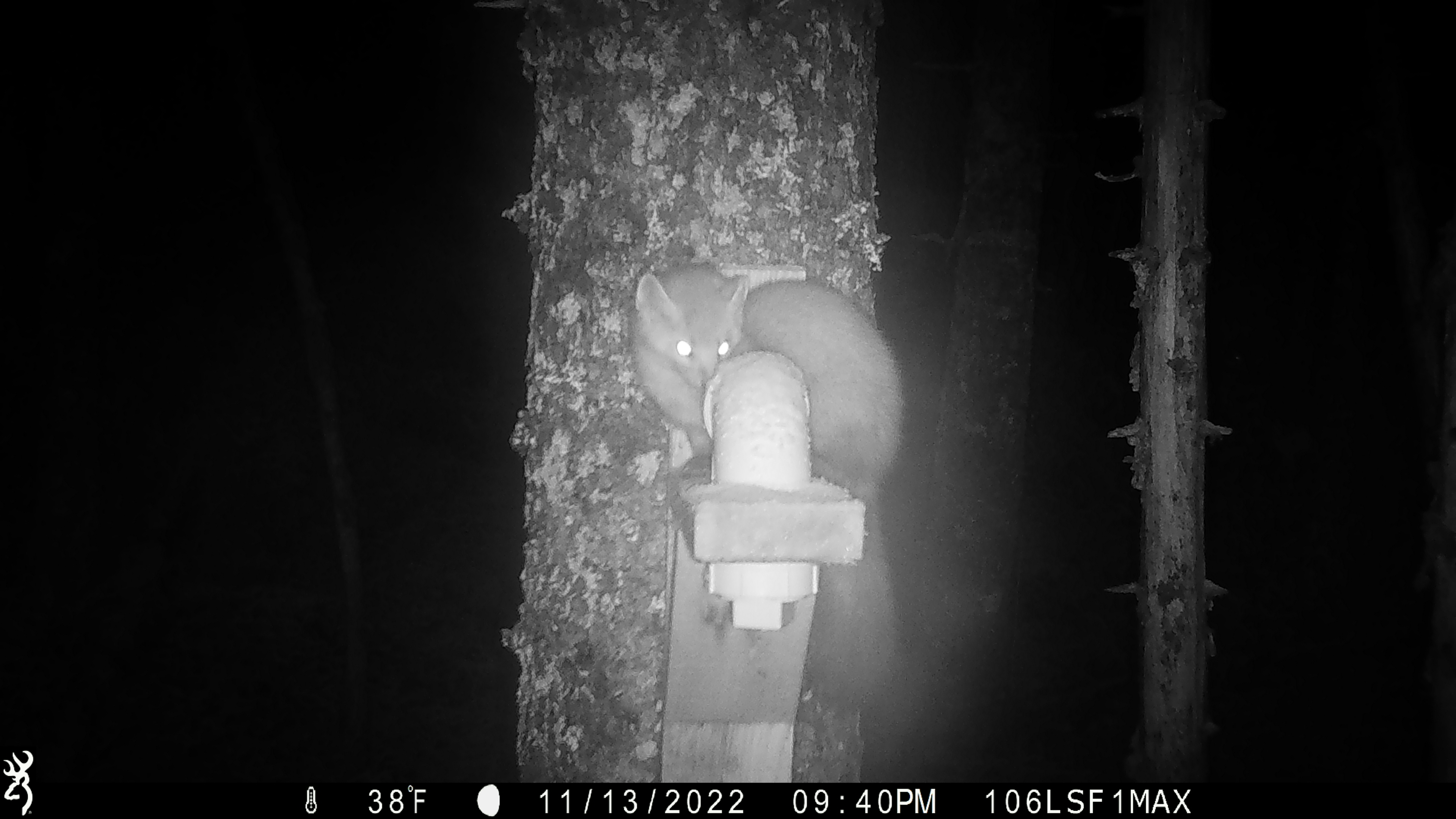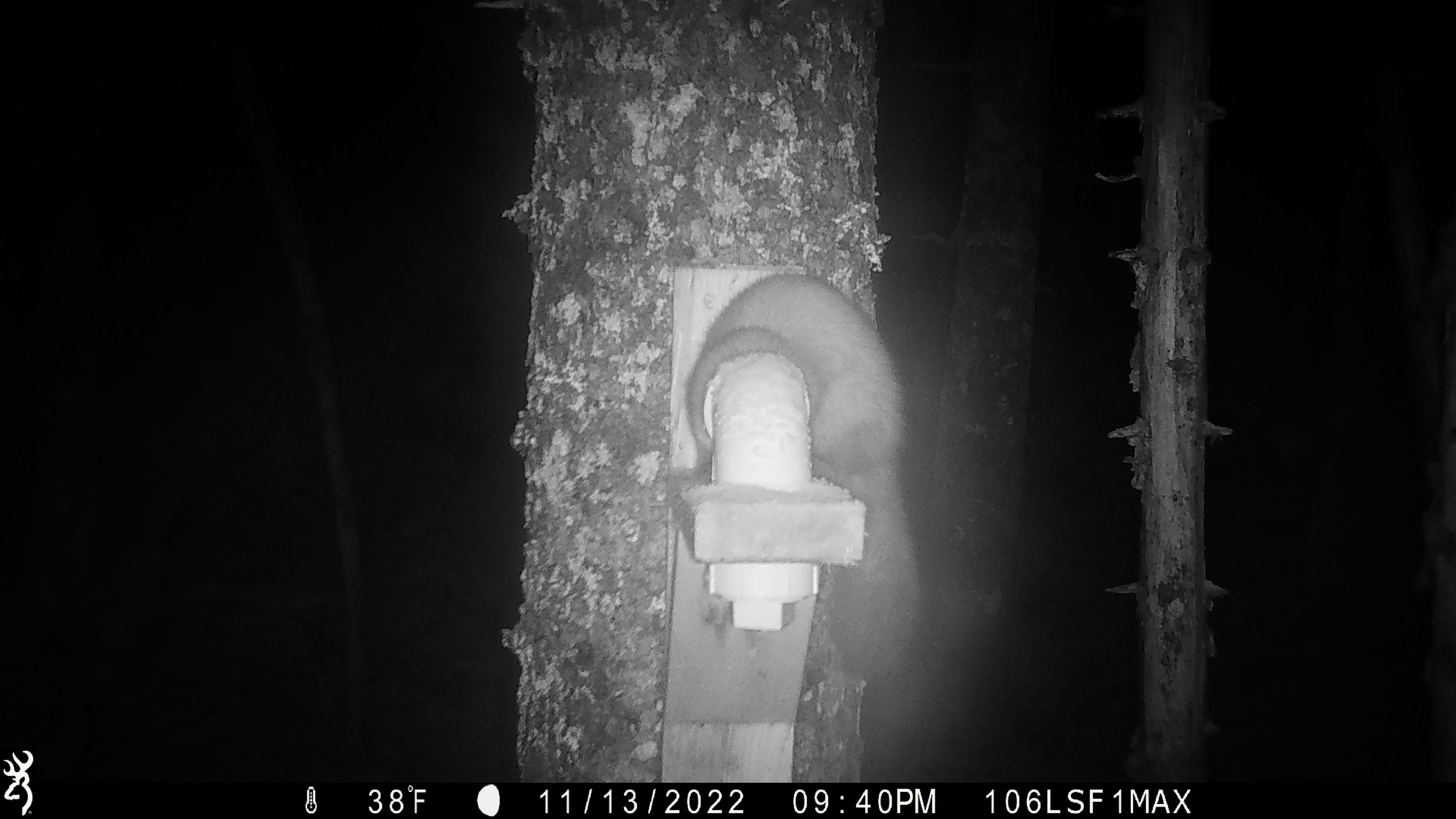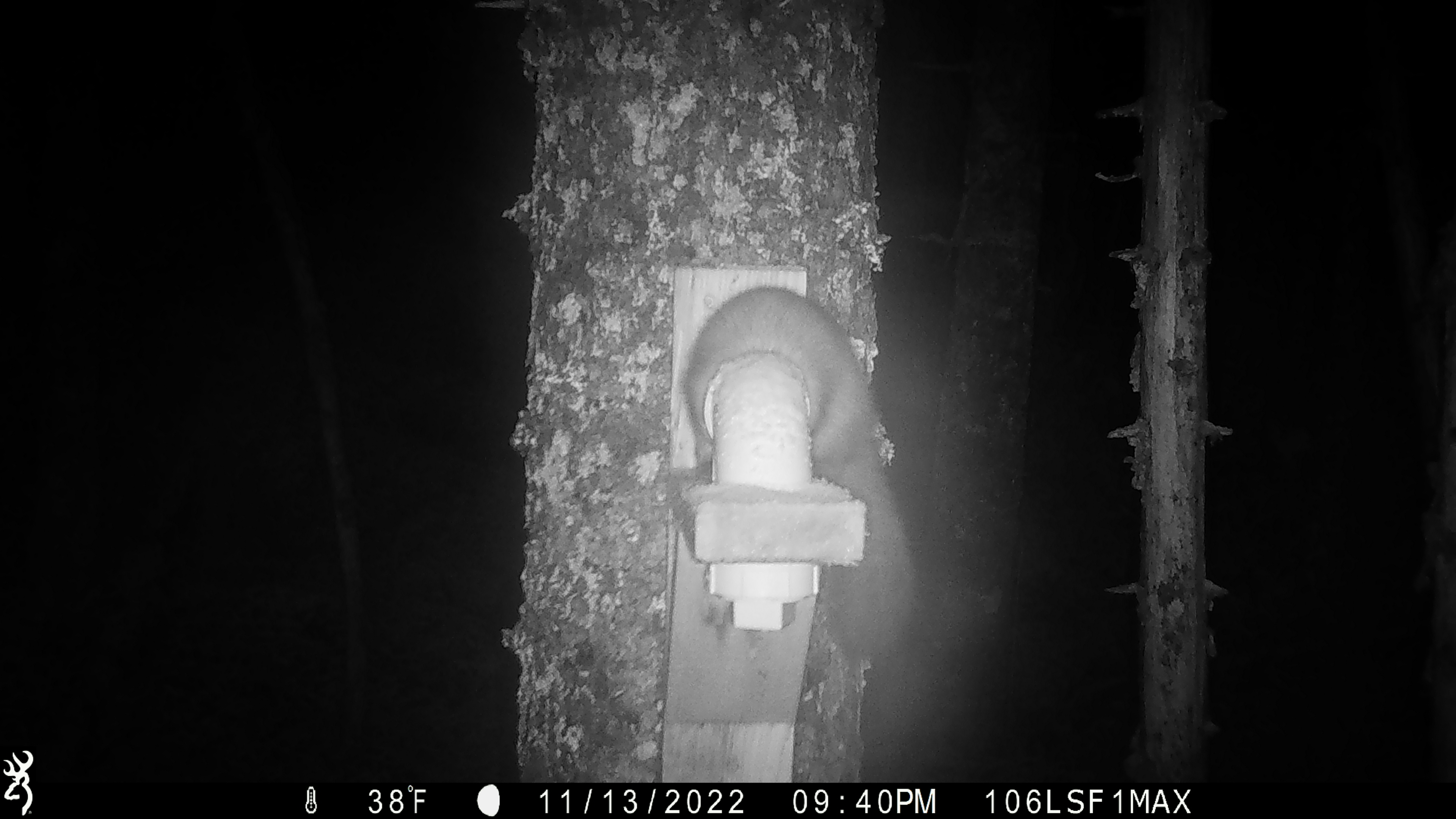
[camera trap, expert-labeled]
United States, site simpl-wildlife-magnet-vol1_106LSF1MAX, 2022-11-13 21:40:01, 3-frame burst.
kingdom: Animalia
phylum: Chordata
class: Mammalia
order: Carnivora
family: Mustelidae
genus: Martes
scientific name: Martes americana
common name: american marten